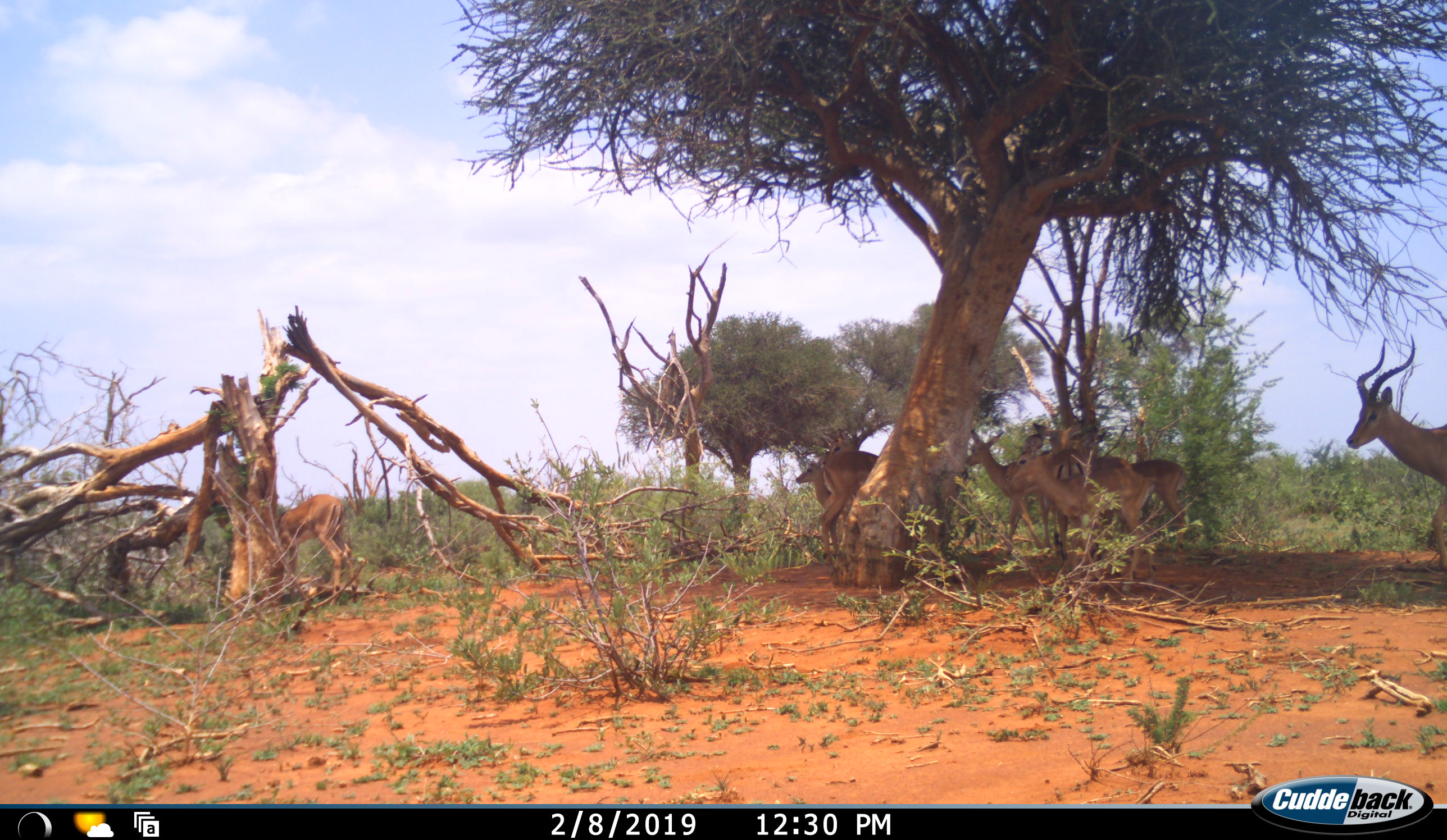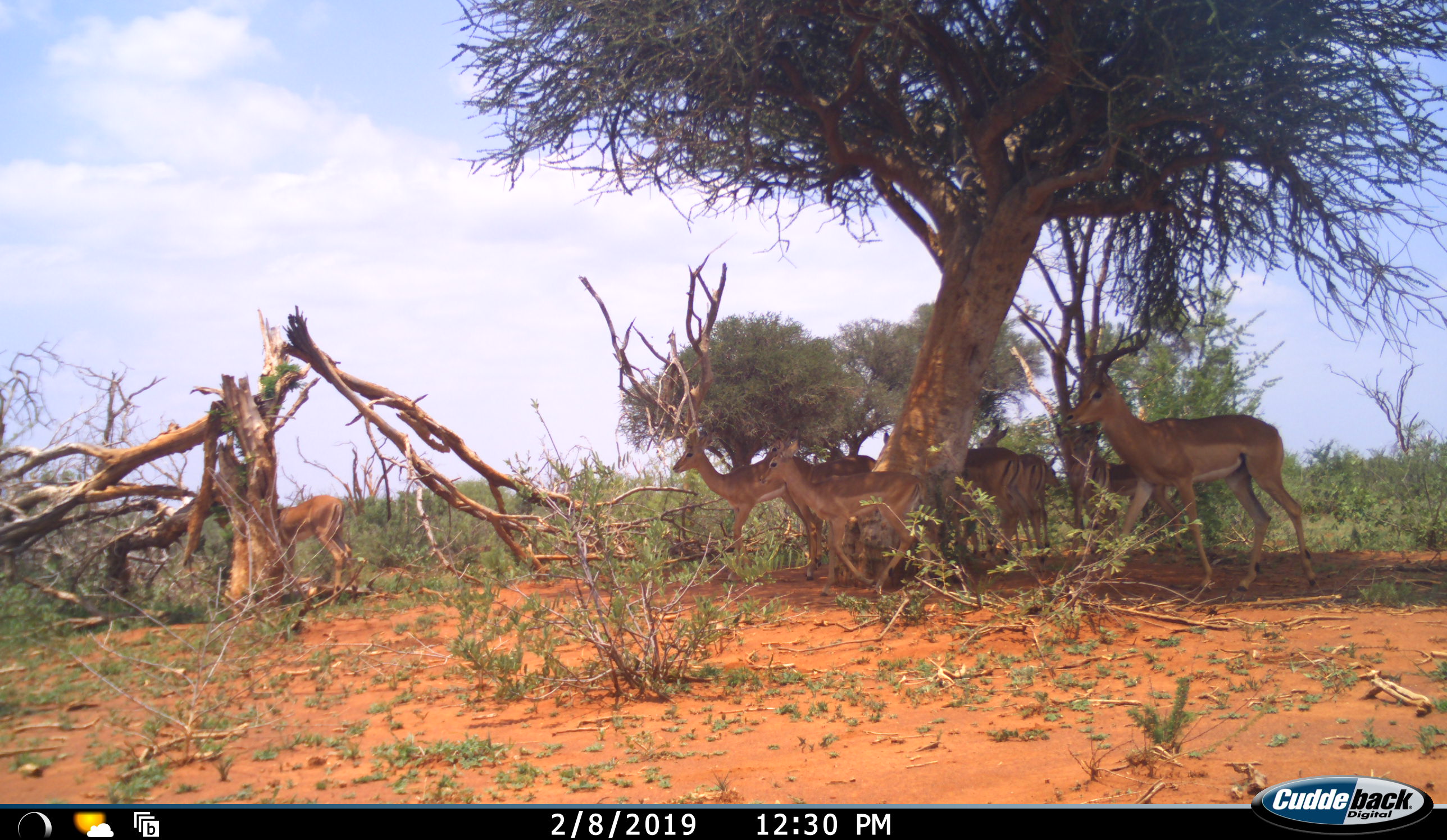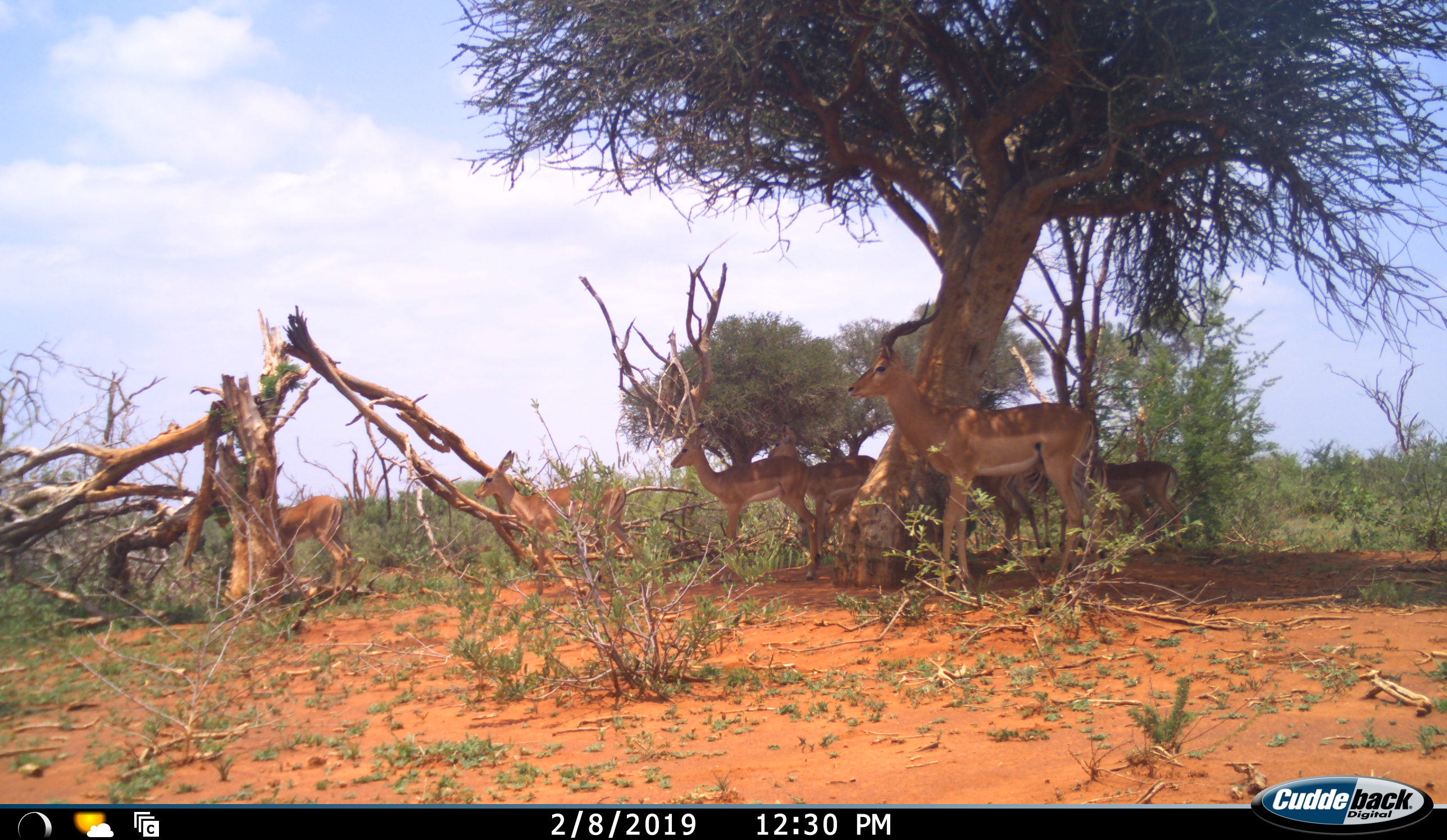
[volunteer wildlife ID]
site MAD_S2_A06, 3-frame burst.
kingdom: Animalia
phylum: Chordata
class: Mammalia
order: Artiodactyla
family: Bovidae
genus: Aepyceros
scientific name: Aepyceros melampus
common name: impala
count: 8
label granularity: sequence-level